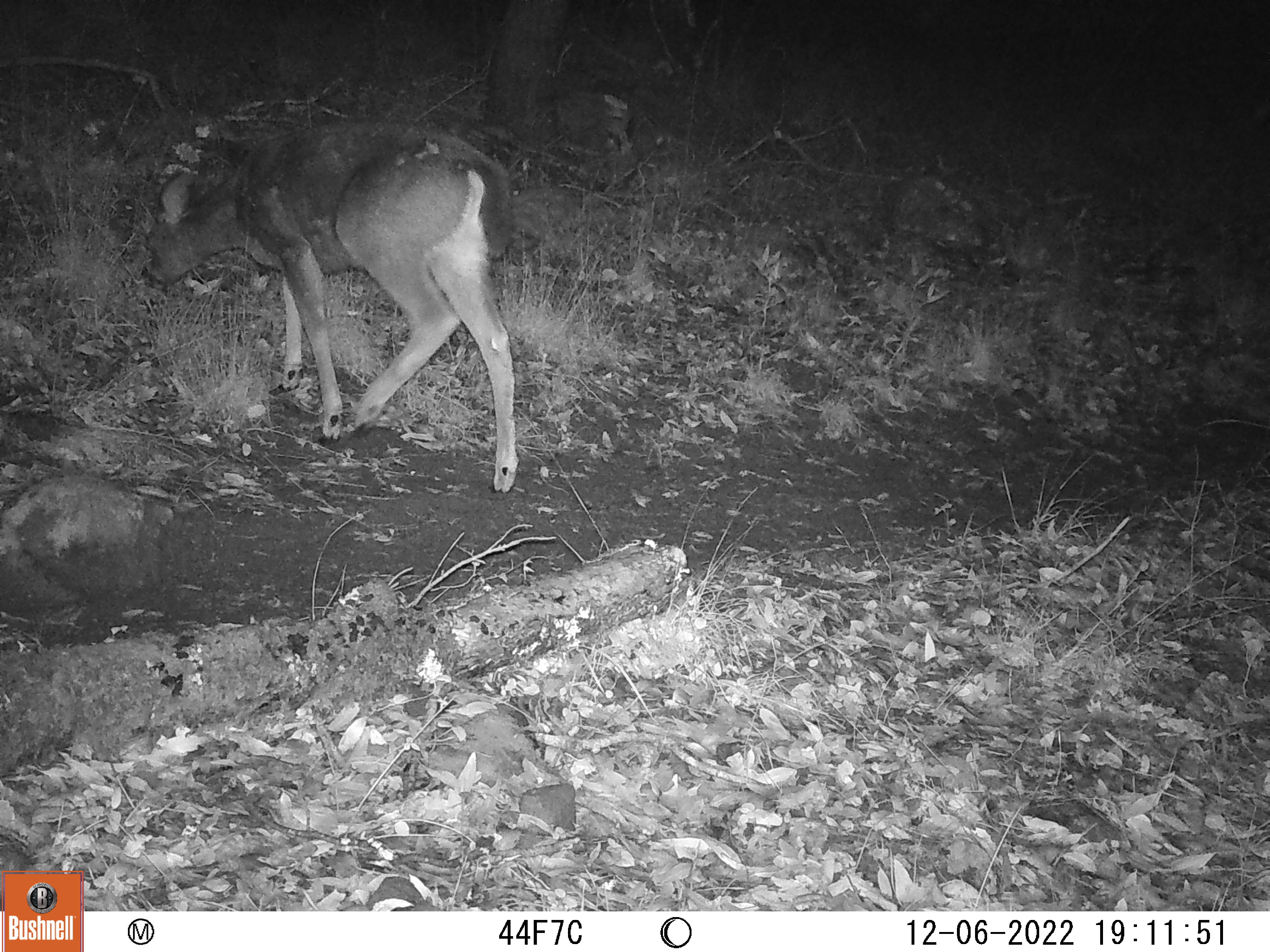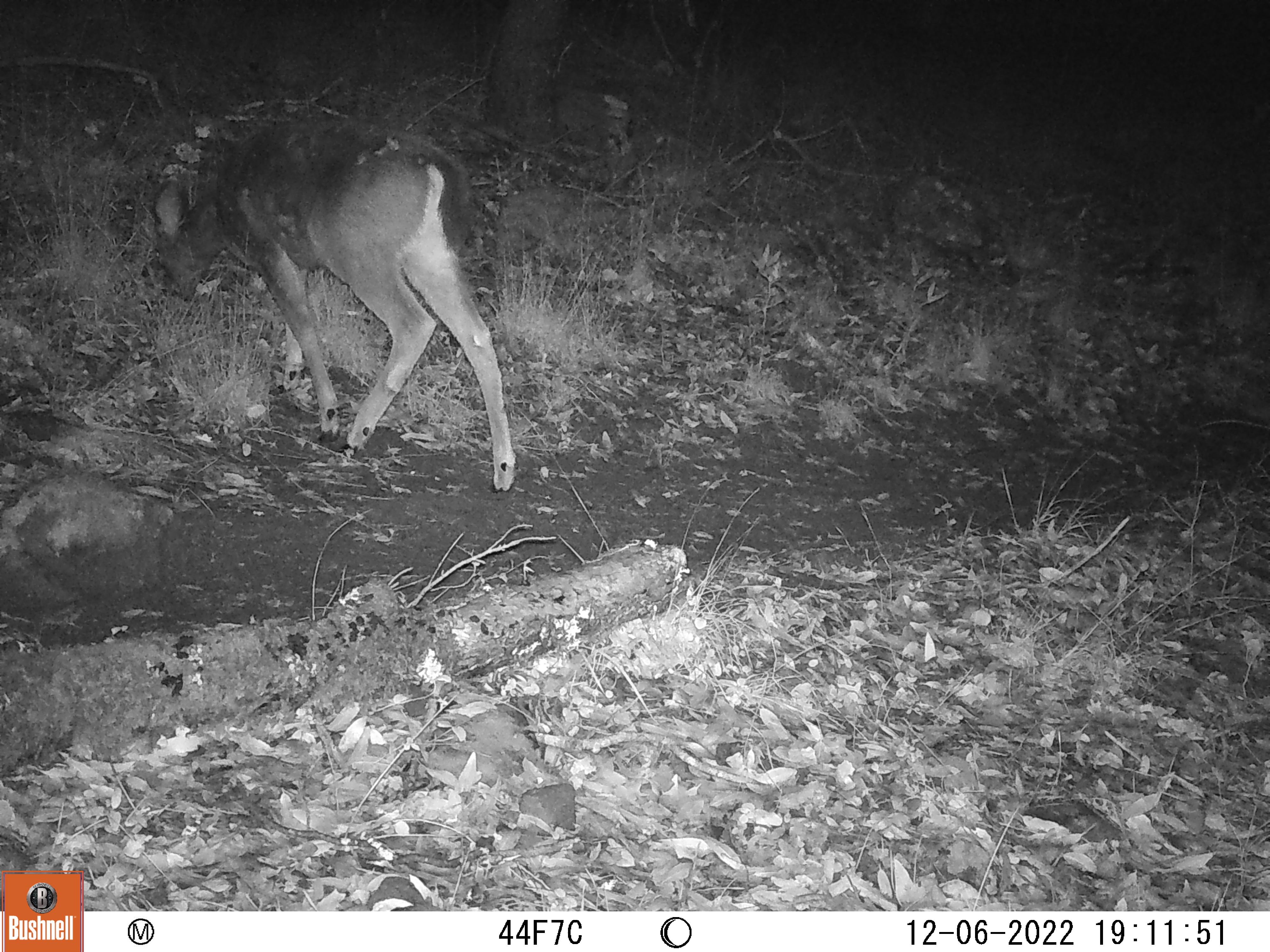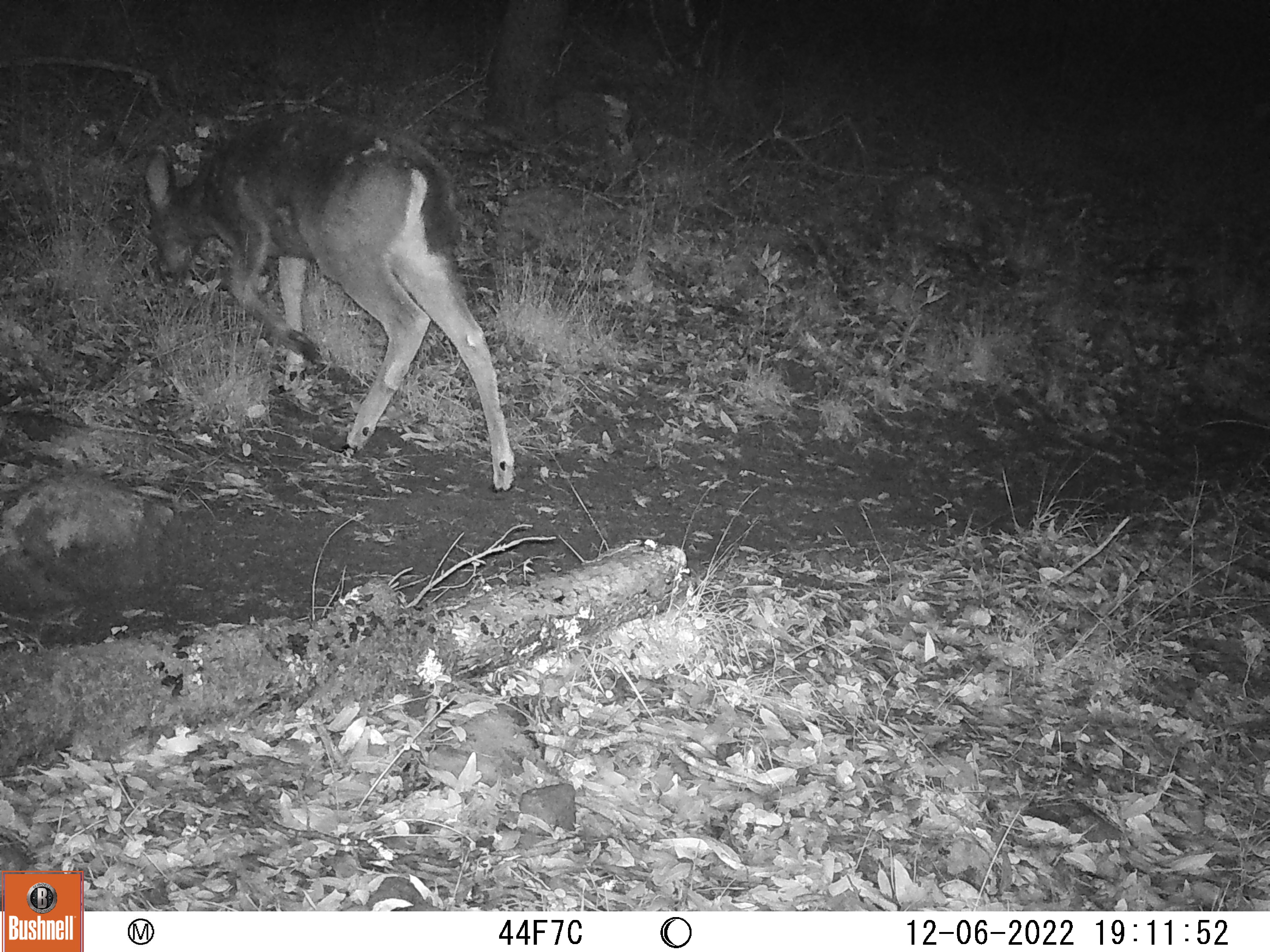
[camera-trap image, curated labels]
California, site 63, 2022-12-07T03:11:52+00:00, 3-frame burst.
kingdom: Animalia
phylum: Chordata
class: Mammalia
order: Artiodactyla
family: Cervidae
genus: Odocoileus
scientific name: Odocoileus hemionus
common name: mule deer